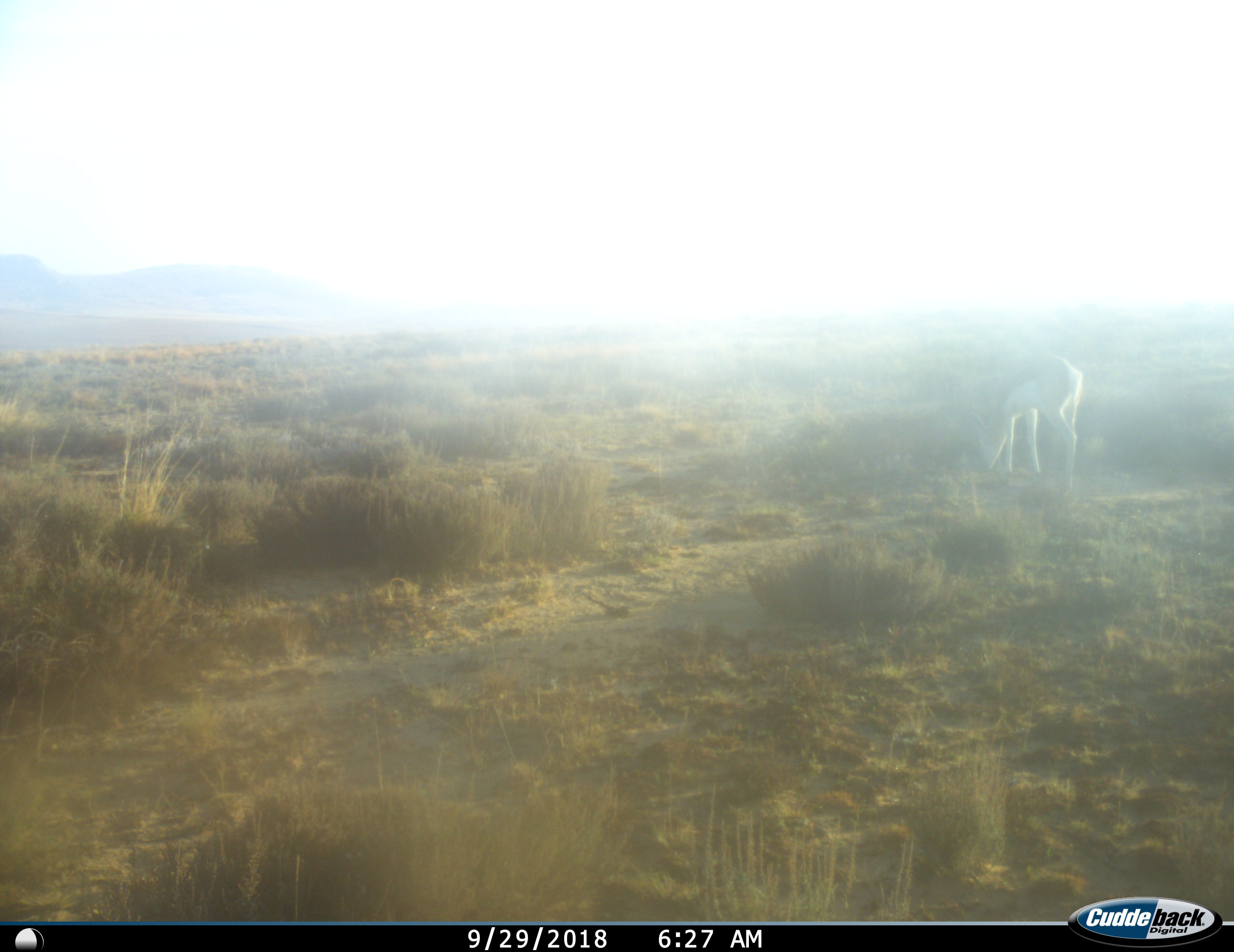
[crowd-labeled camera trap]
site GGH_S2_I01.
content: unidentified animal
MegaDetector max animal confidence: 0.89